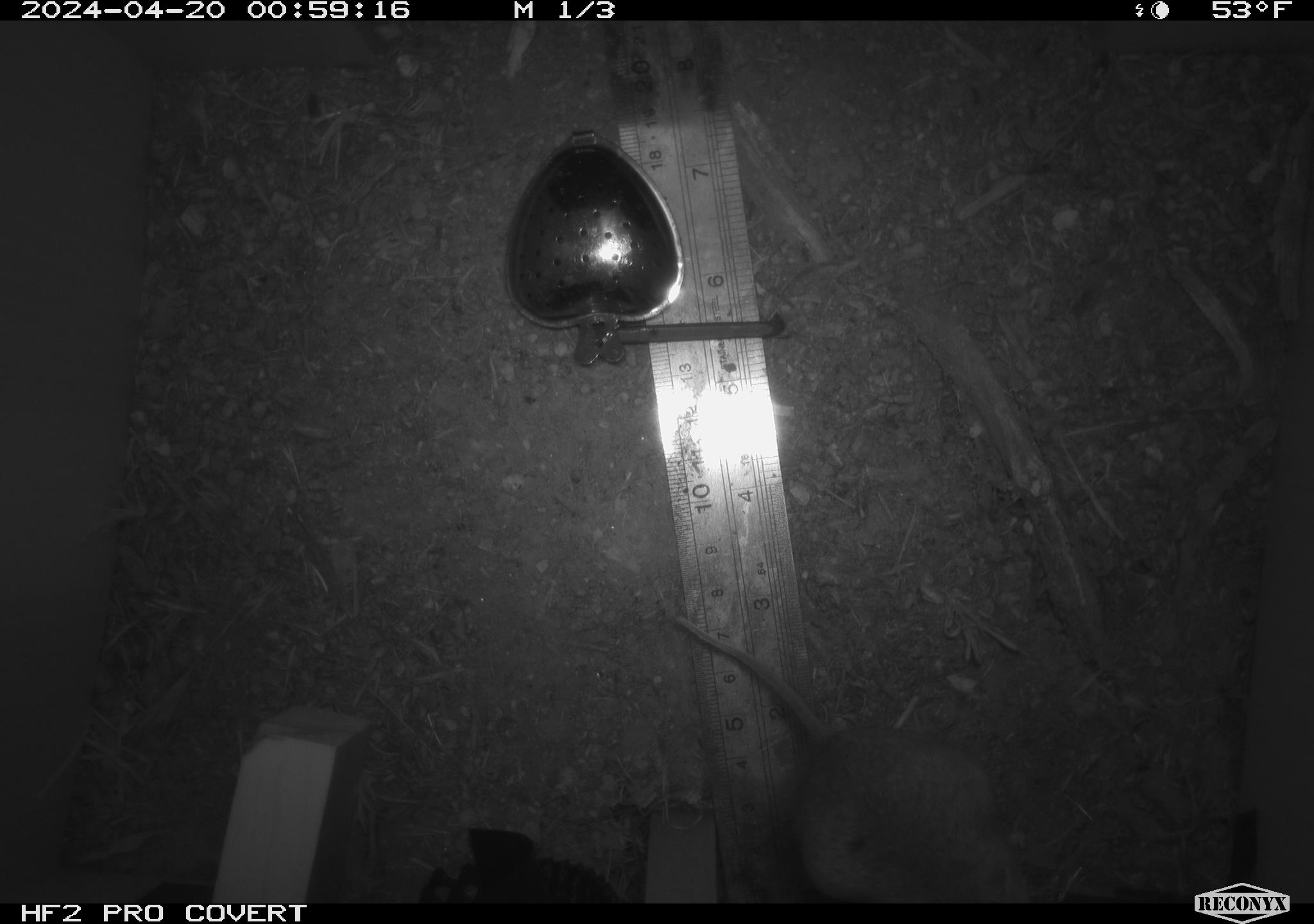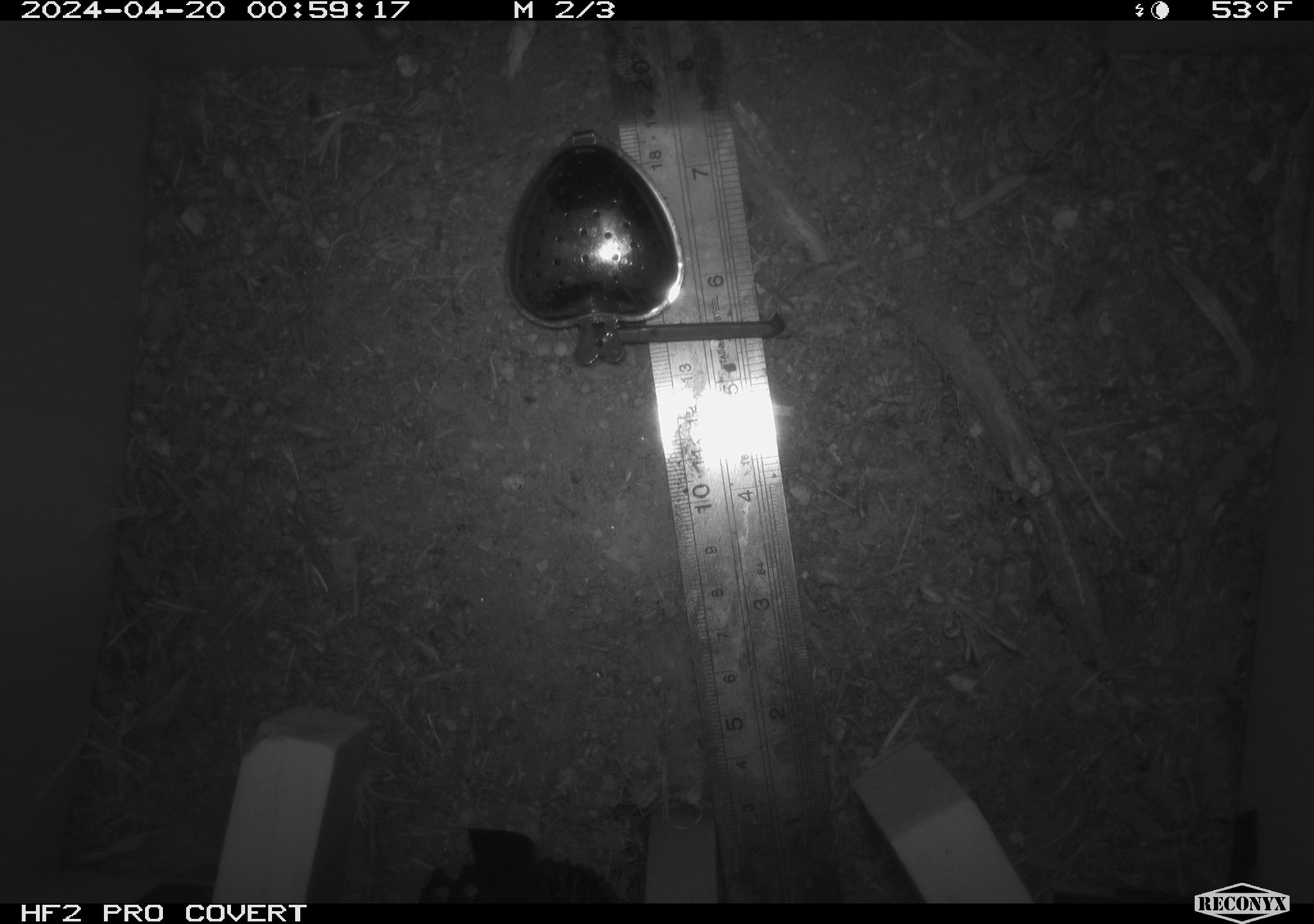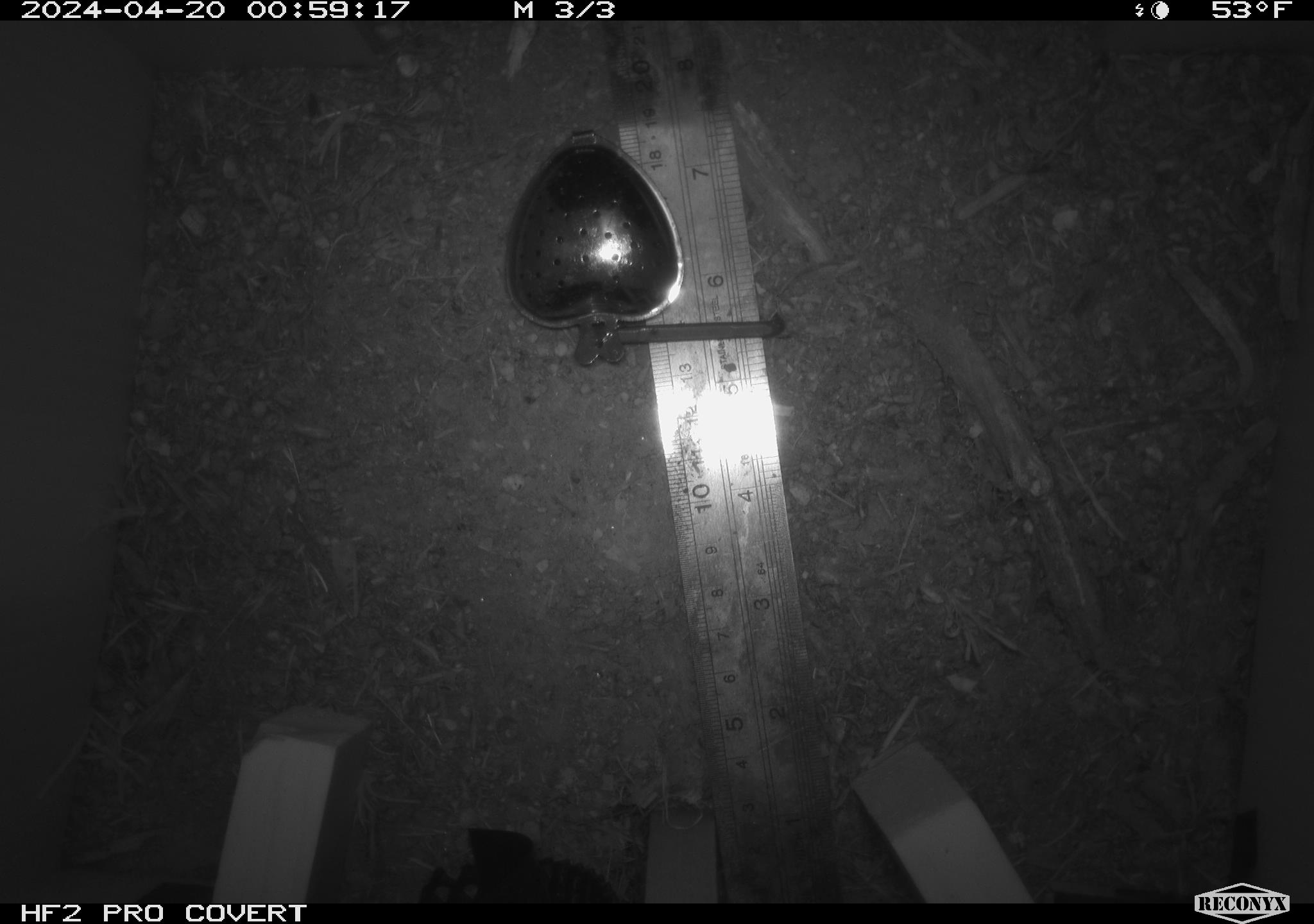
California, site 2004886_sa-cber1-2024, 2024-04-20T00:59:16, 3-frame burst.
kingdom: Animalia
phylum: Chordata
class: Mammalia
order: Rodentia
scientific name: Rodentia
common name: mouse species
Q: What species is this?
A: Mouse species (Rodentia).